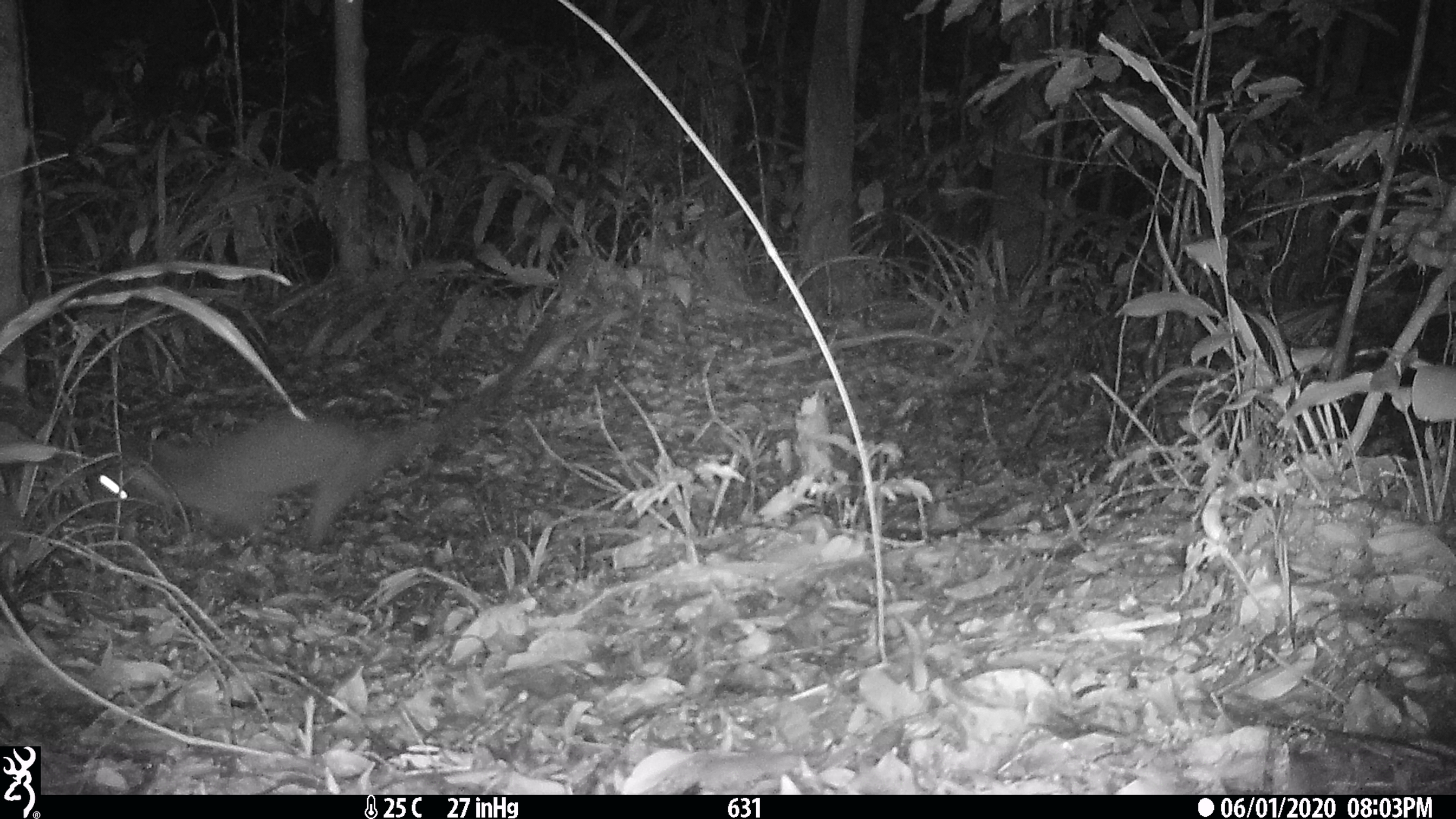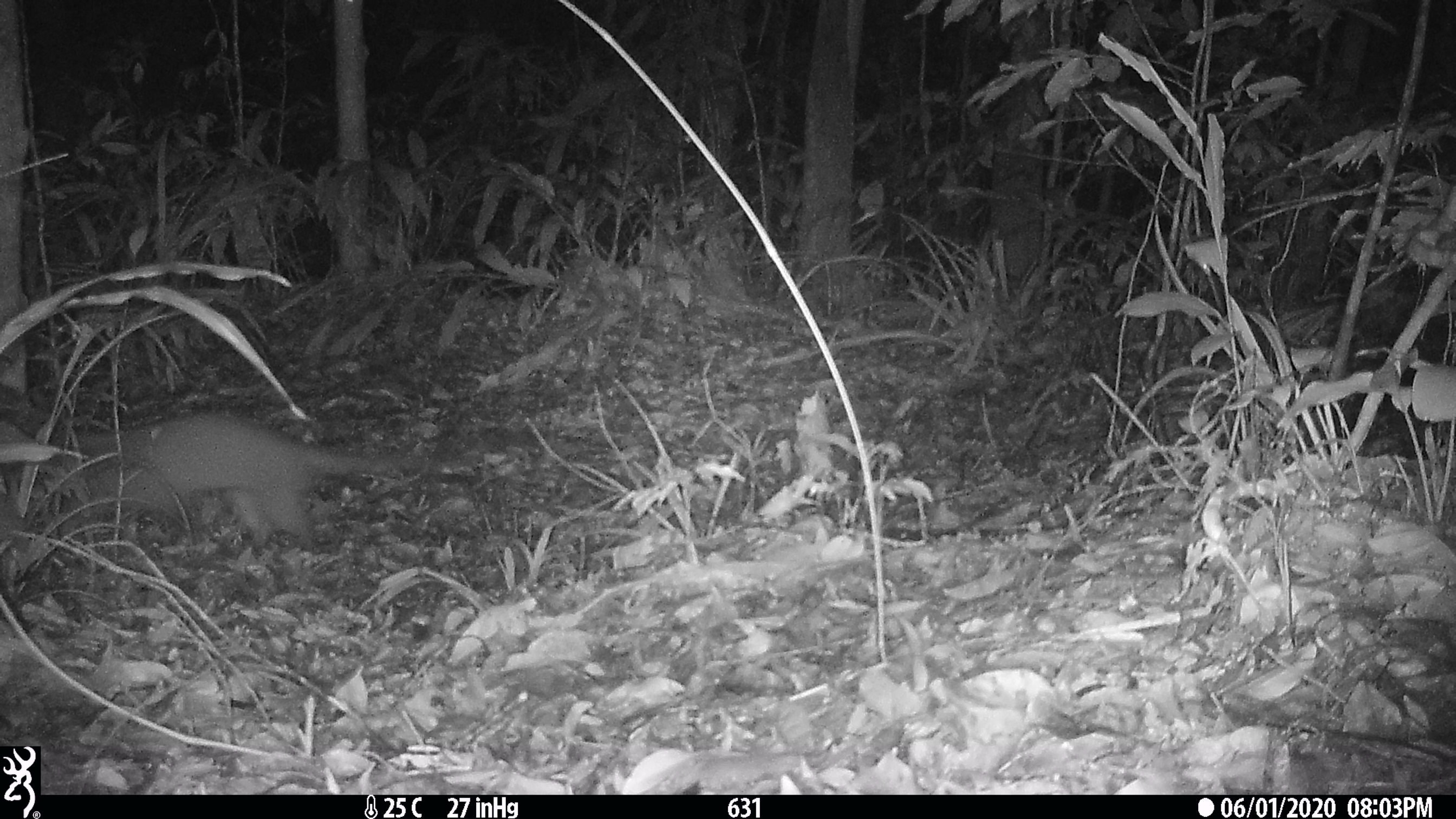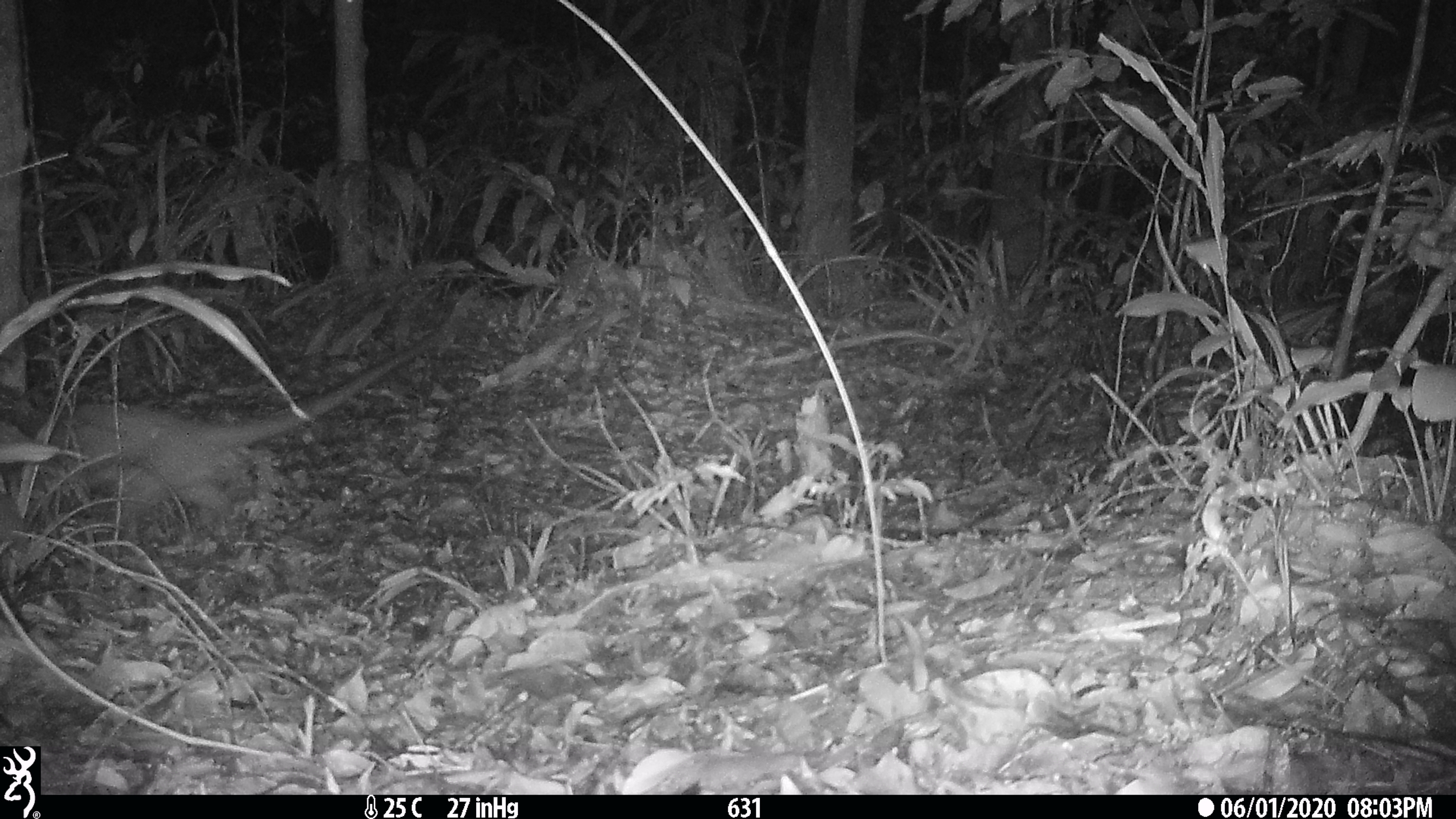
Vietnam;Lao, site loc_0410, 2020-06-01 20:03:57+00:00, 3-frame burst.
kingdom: Animalia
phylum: Chordata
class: Mammalia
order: Carnivora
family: Viverridae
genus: Paguma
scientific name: Paguma larvata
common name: masked palm civet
Masked palm civet (Paguma larvata). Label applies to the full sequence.